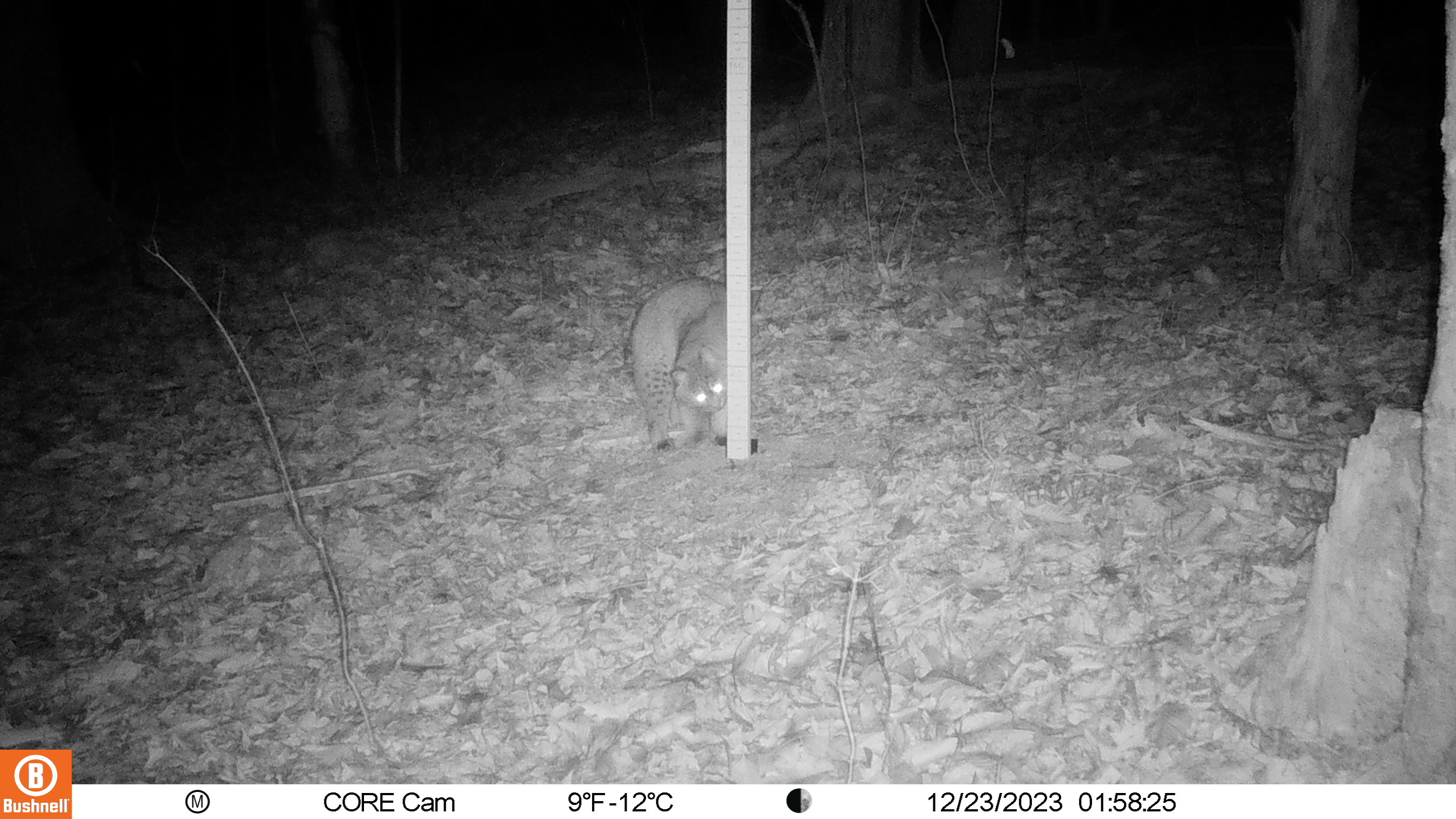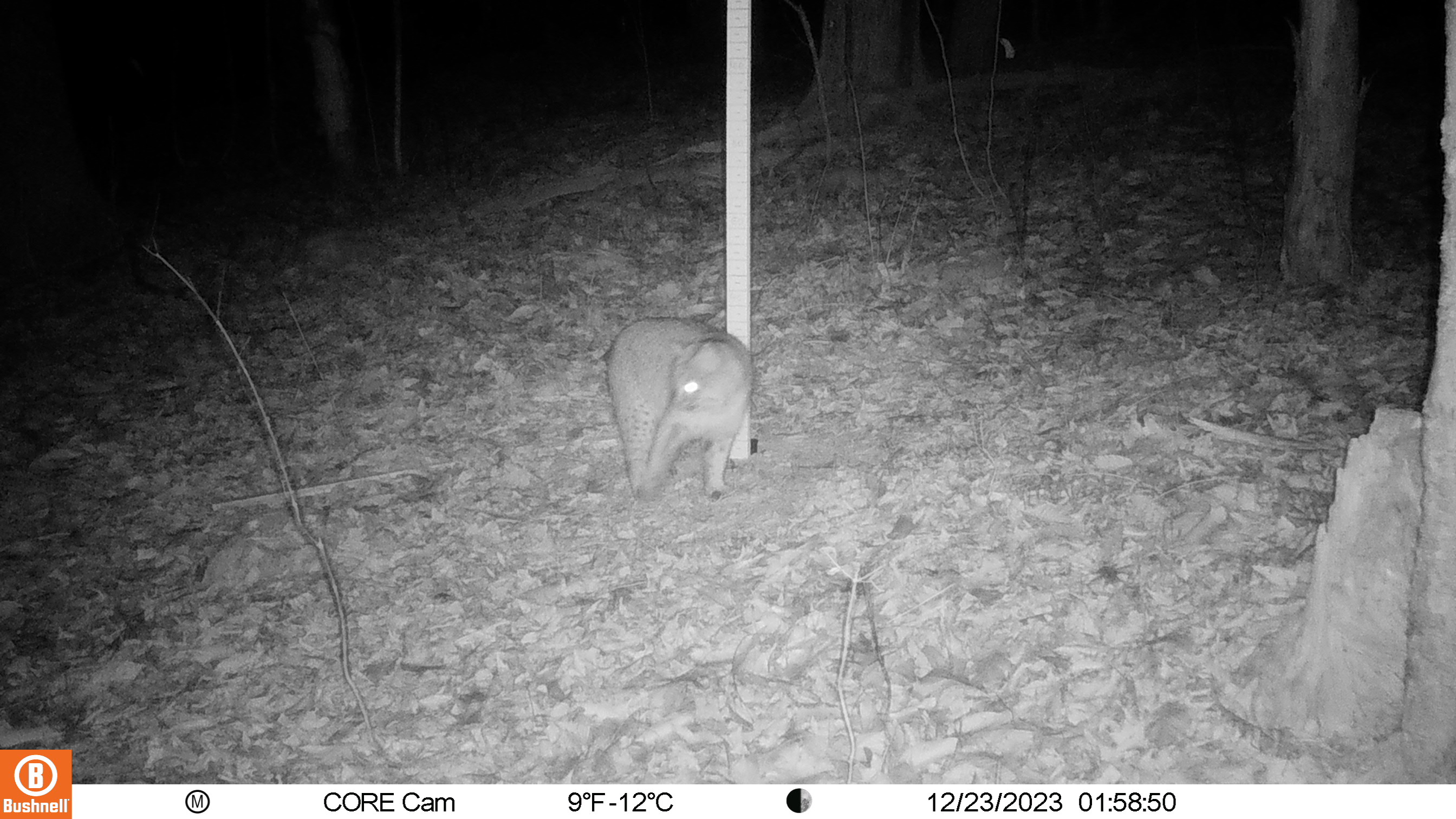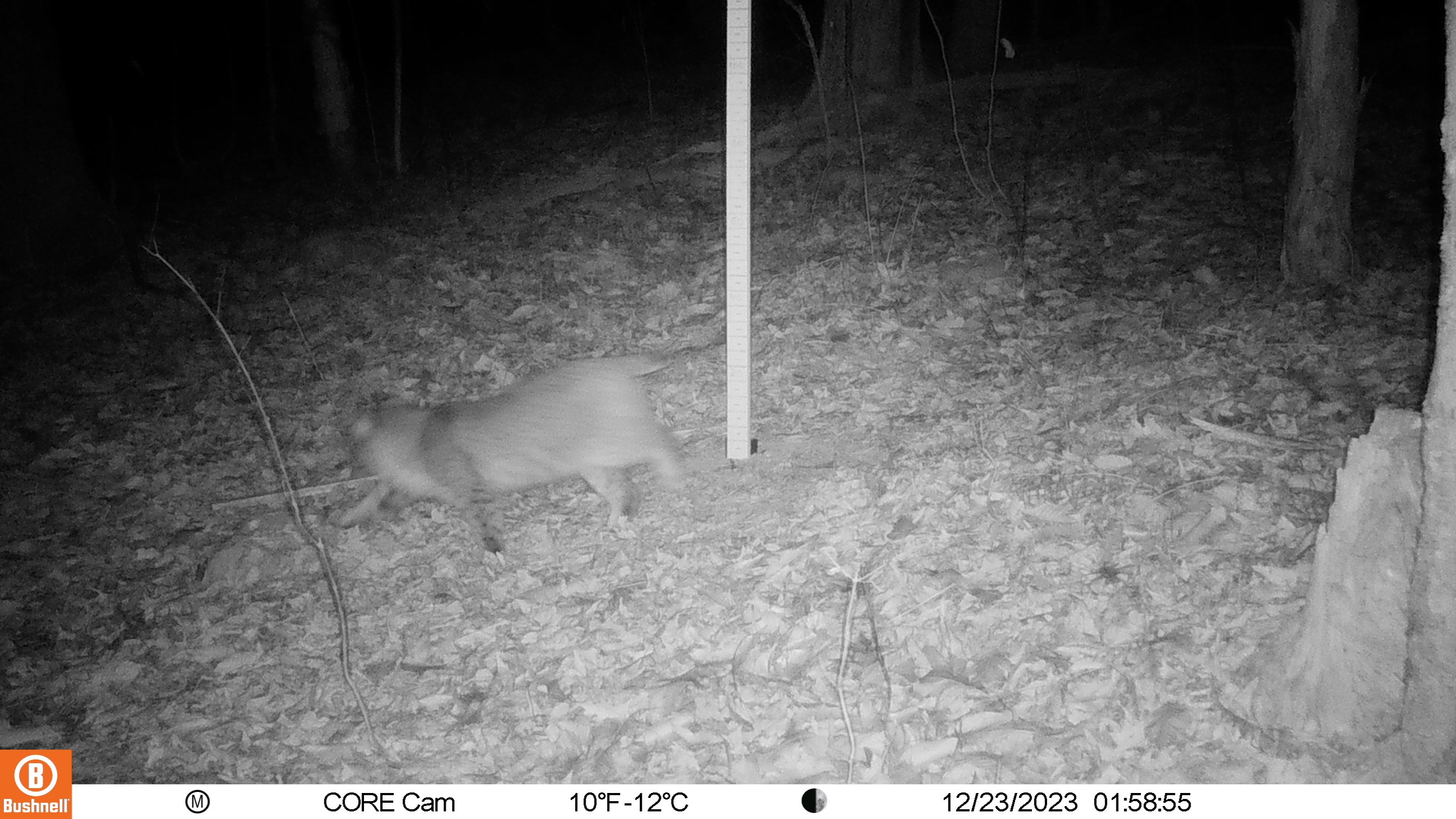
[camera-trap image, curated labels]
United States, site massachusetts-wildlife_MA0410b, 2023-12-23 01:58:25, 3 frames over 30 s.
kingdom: Animalia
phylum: Chordata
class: Mammalia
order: Carnivora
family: Felidae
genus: Lynx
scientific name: Lynx rufus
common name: bobcat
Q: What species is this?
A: Bobcat (Lynx rufus).